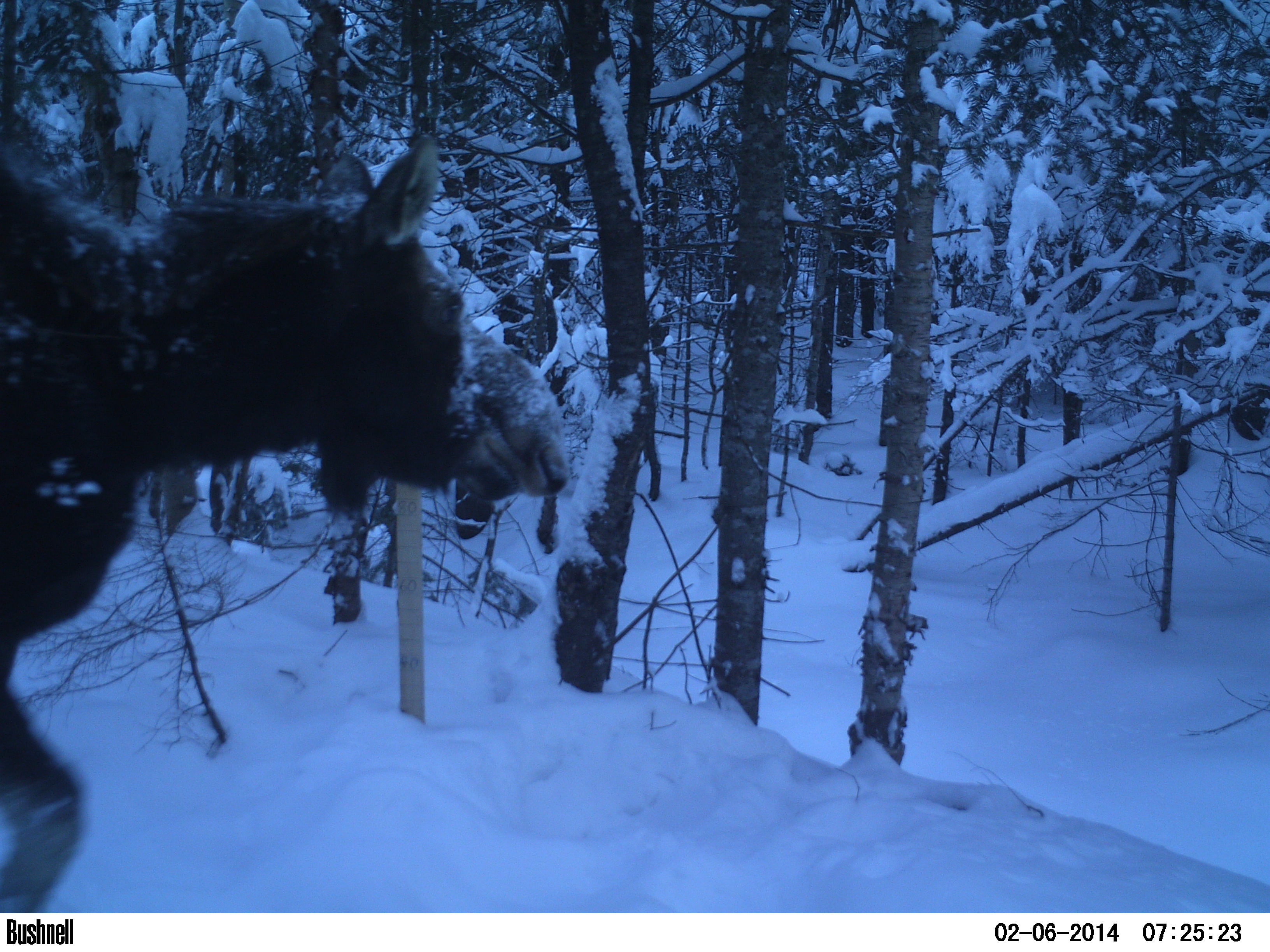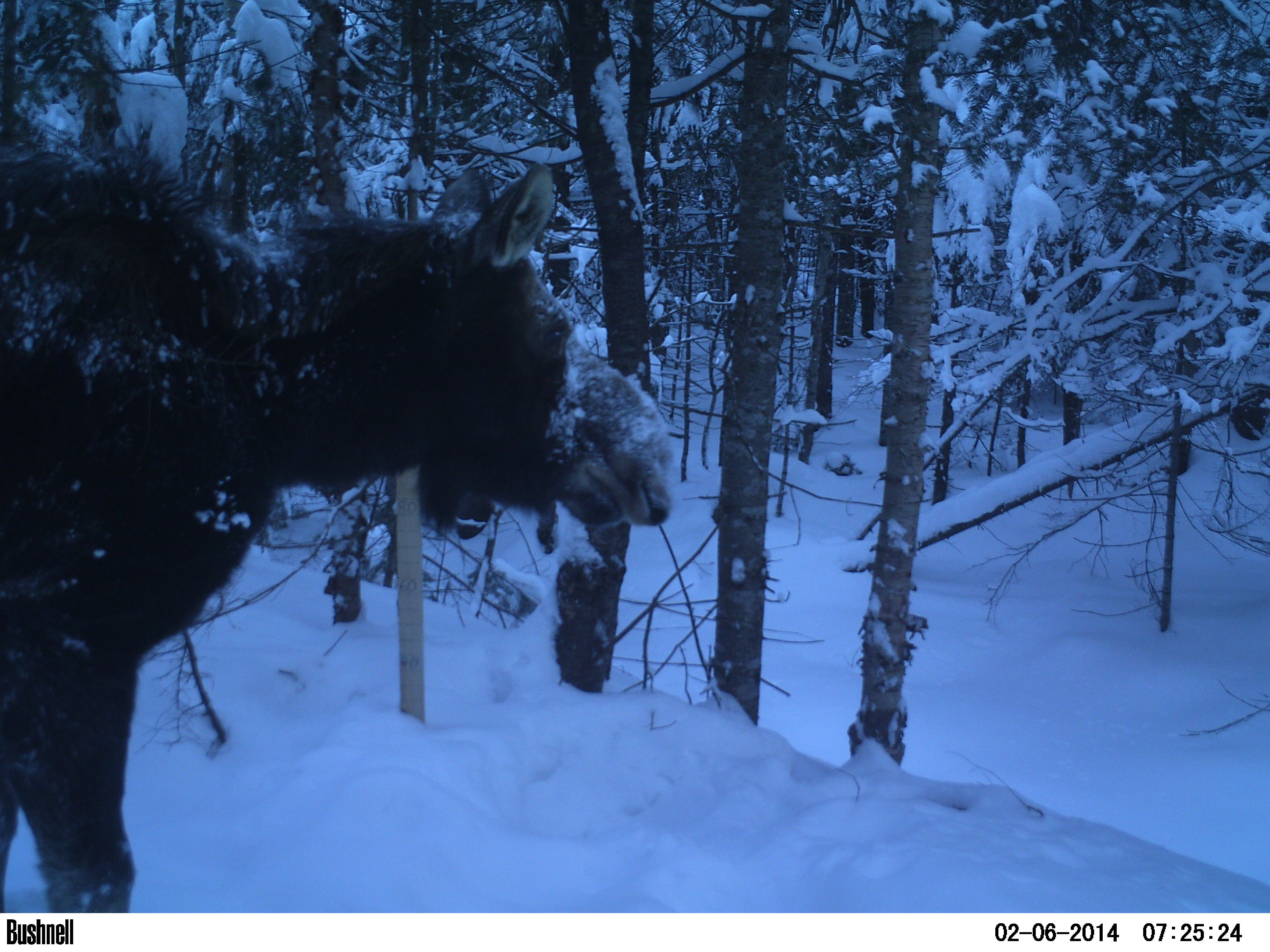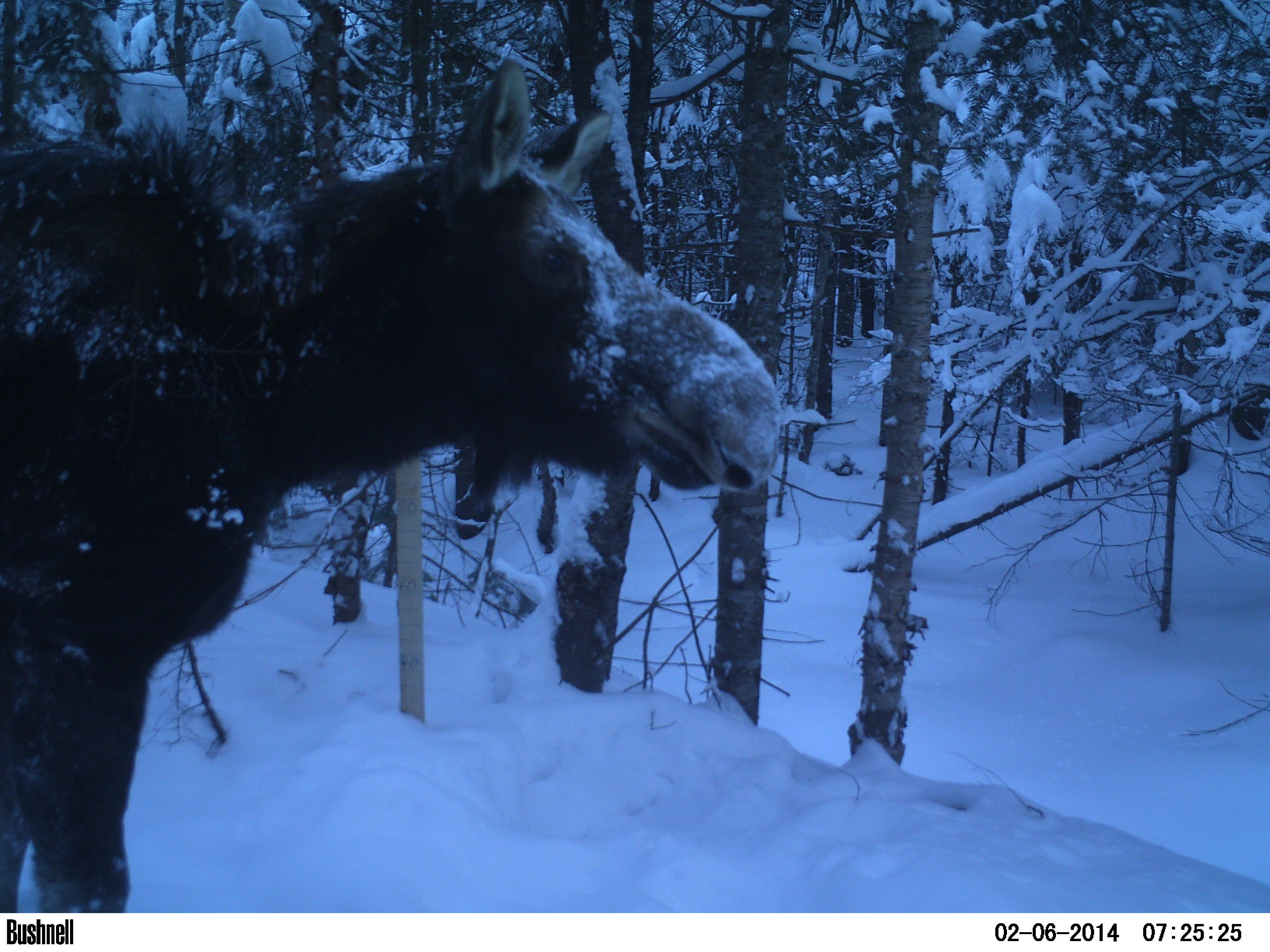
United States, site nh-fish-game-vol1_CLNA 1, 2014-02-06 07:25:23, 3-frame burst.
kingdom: Animalia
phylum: Chordata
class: Mammalia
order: Artiodactyla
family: Cervidae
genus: Alces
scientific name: Alces alces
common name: moose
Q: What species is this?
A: Moose (Alces alces).